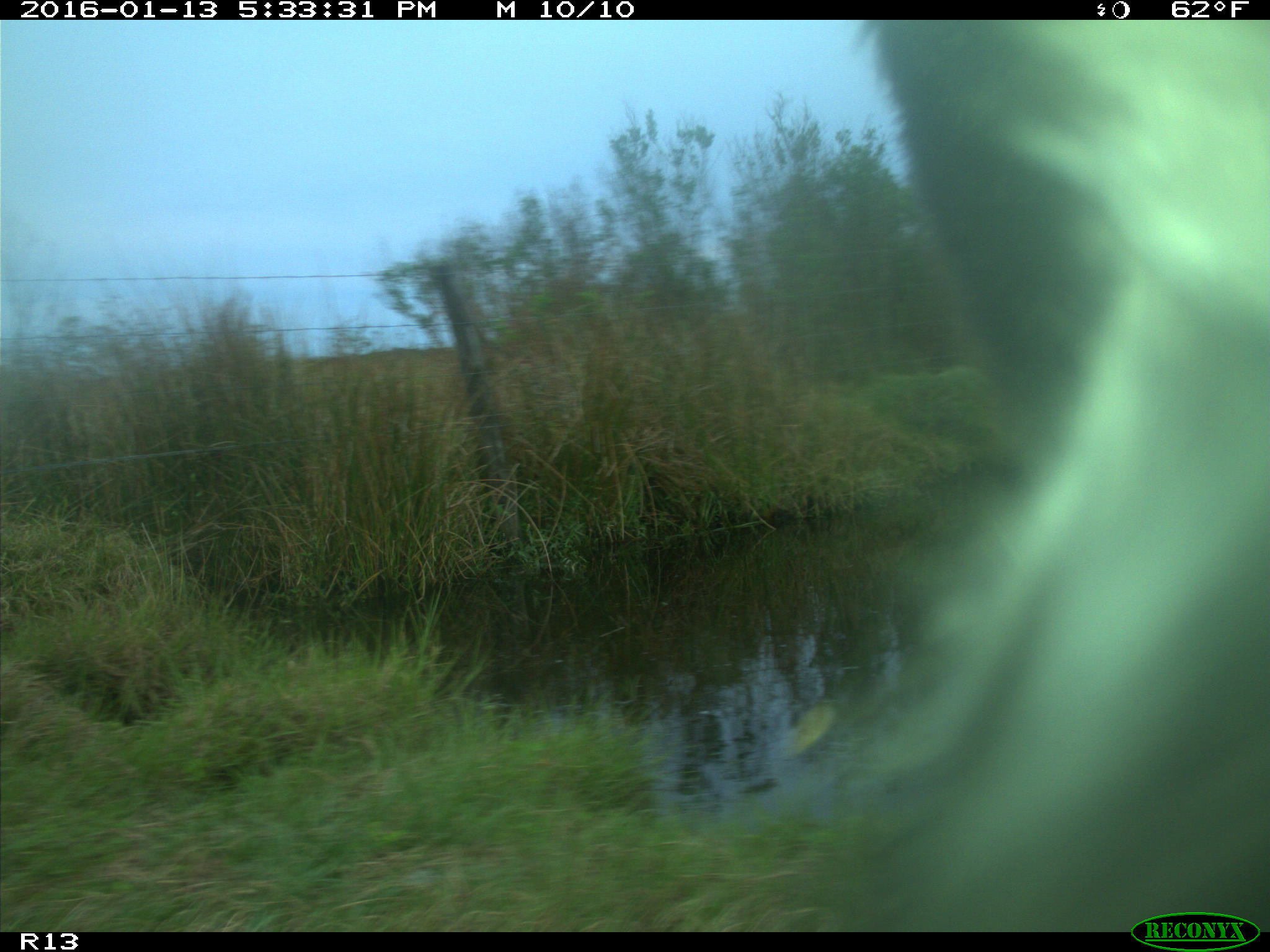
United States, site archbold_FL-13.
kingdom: Animalia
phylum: Chordata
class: Mammalia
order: Artiodactyla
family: Bovidae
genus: Bos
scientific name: Bos taurus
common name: domestic cow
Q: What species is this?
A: Bos taurus (domestic cow).